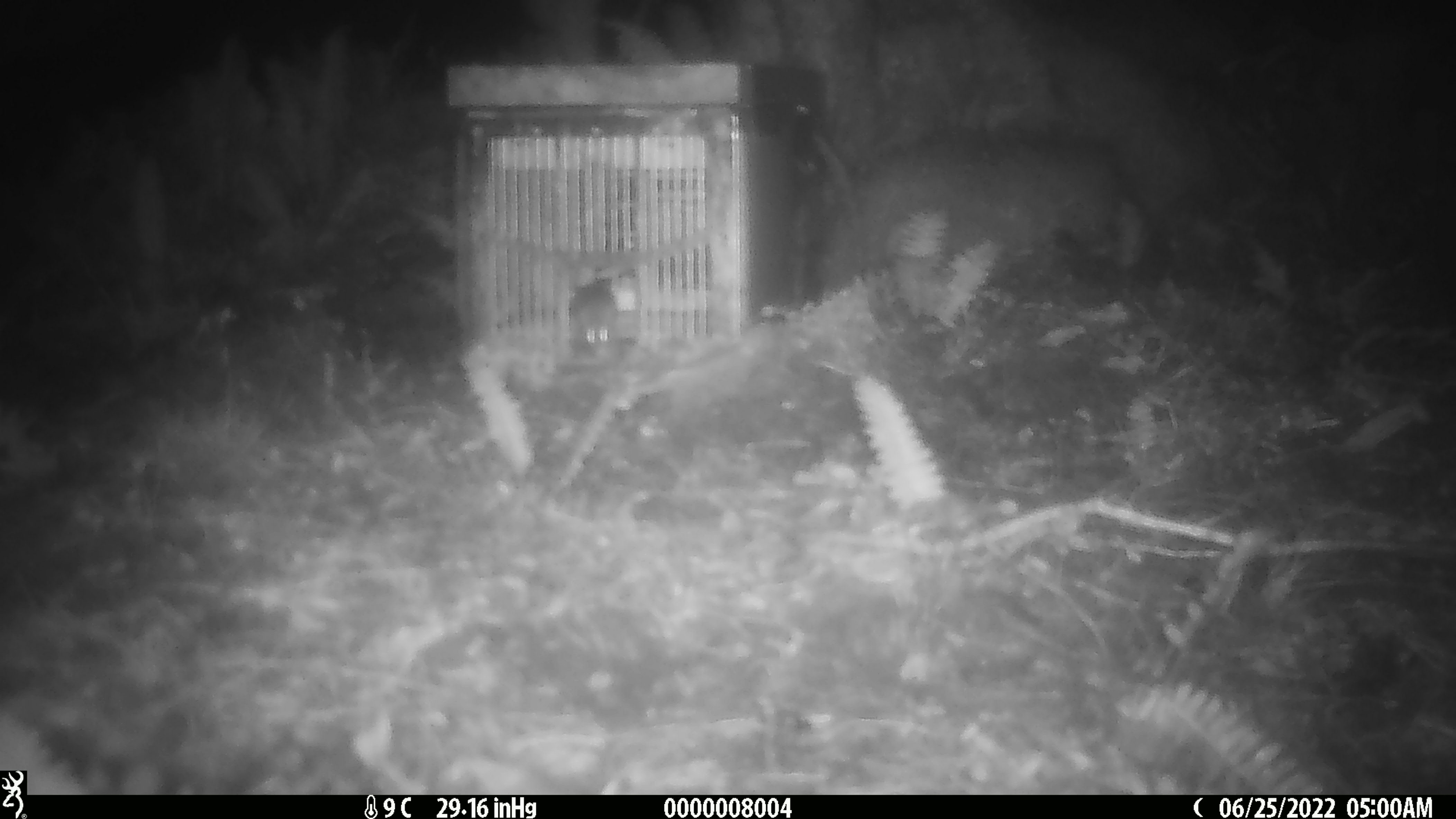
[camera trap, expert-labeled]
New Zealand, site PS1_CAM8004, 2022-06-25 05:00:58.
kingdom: Animalia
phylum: Chordata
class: Mammalia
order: Rodentia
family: Muridae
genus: Mus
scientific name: Mus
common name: mouse